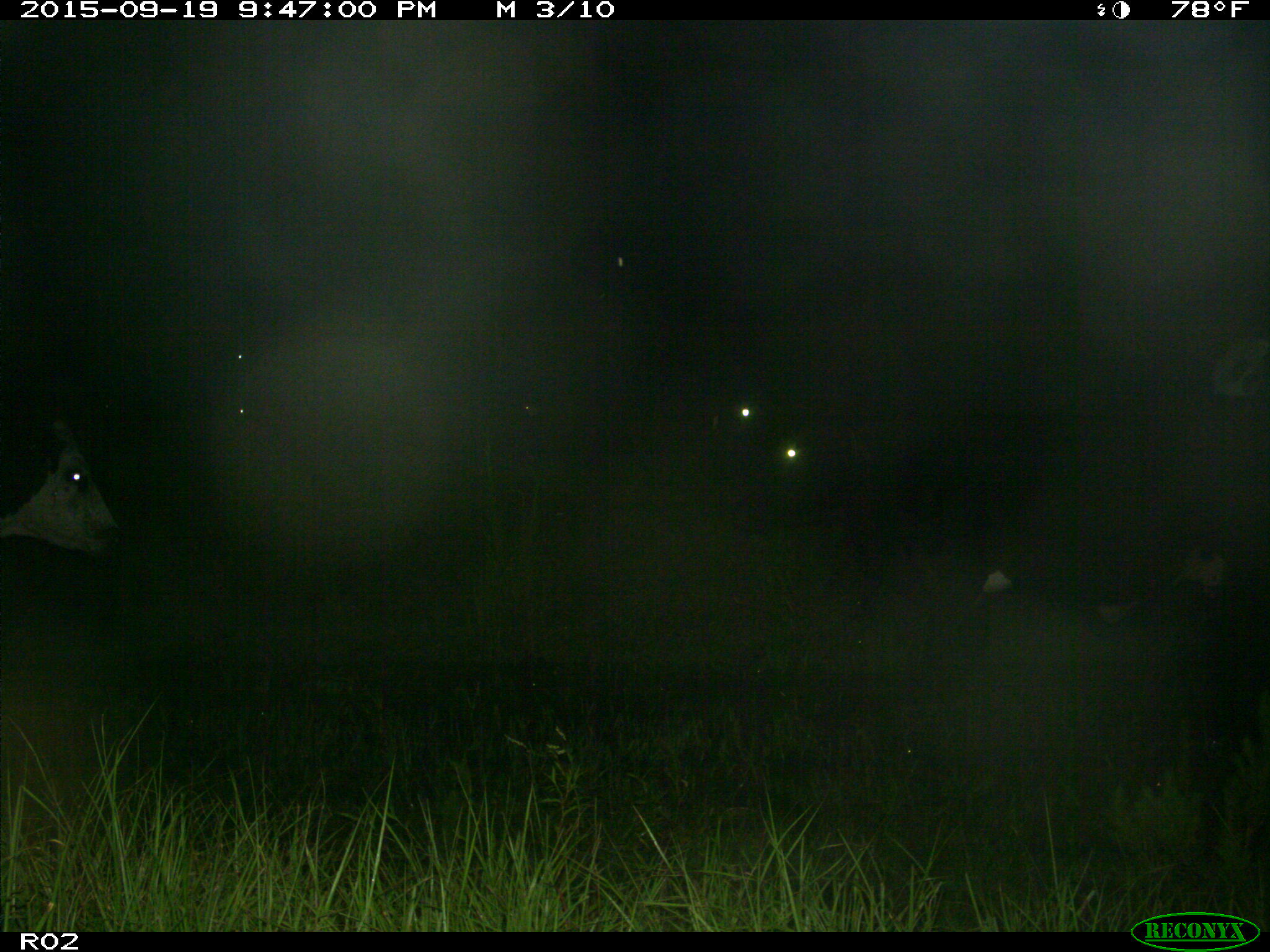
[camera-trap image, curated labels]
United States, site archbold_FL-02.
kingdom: Animalia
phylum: Chordata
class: Mammalia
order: Artiodactyla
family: Bovidae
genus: Bos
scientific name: Bos taurus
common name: domestic cow